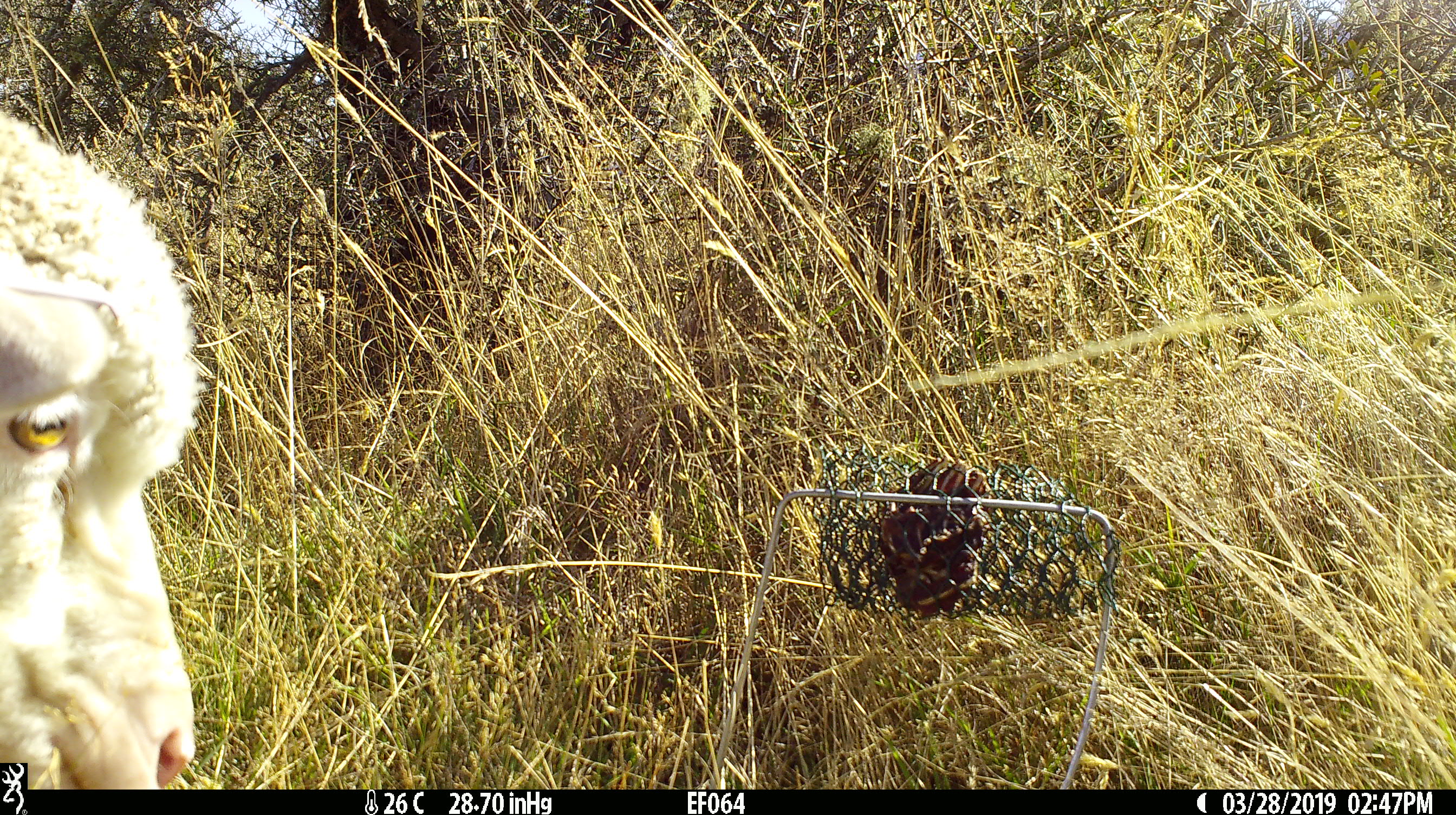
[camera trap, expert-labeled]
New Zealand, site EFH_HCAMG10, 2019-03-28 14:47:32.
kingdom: Animalia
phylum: Chordata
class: Mammalia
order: Artiodactyla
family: Bovidae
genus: Ovis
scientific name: Ovis aries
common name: domestic sheep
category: sheep